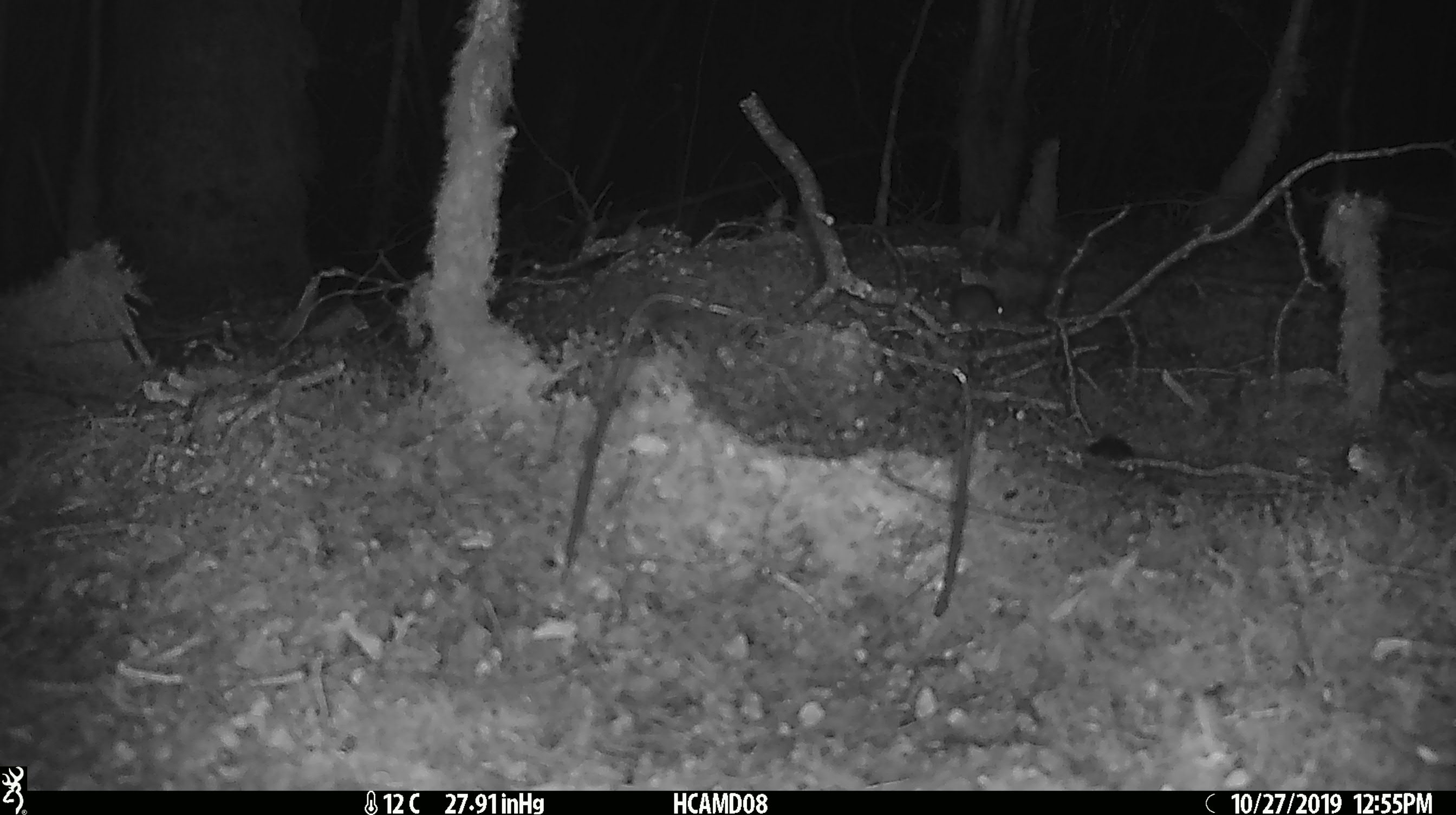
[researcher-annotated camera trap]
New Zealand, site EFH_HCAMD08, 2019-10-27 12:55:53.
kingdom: Animalia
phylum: Chordata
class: Mammalia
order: Rodentia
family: Muridae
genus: Mus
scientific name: Mus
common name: mouse